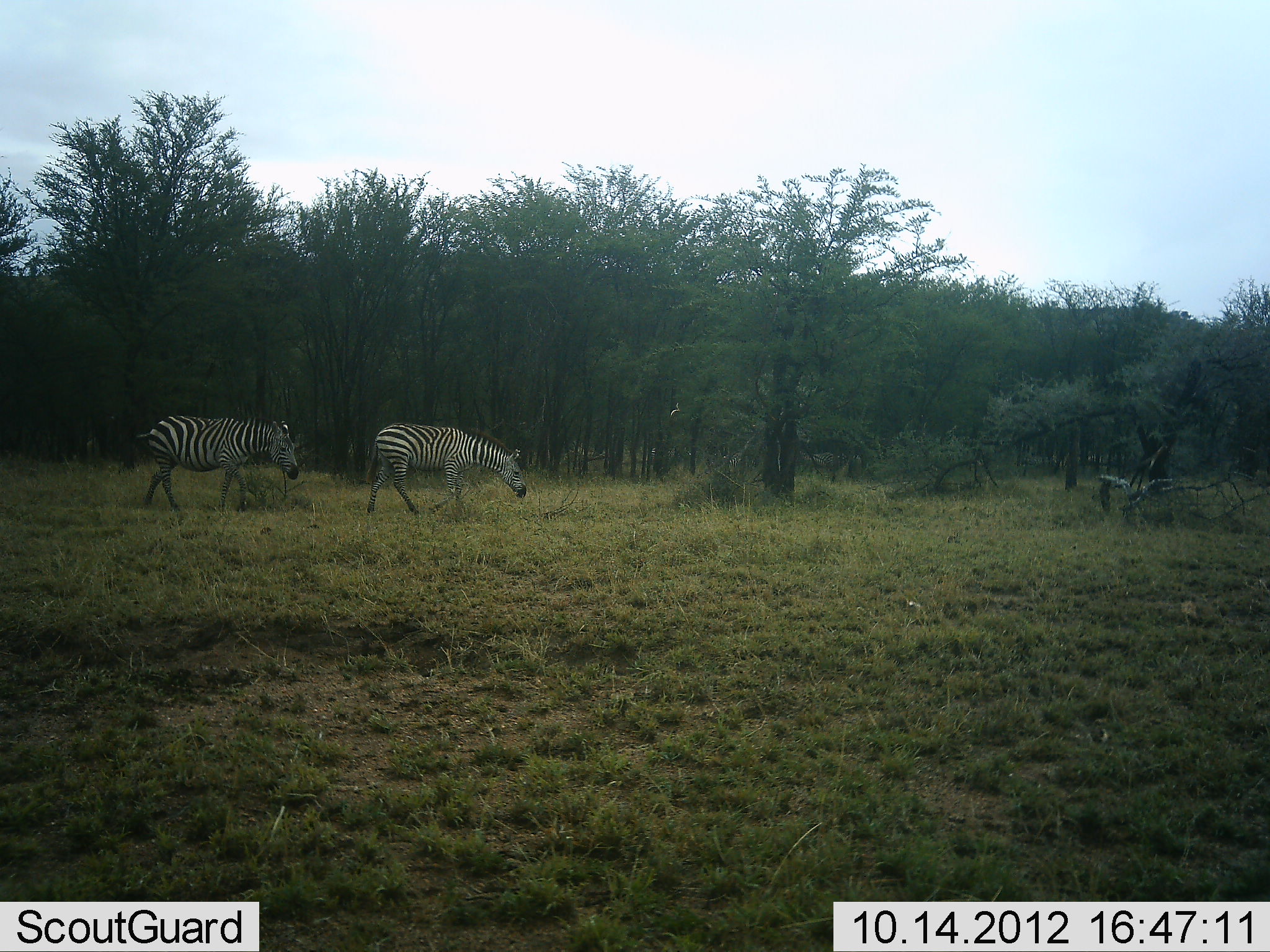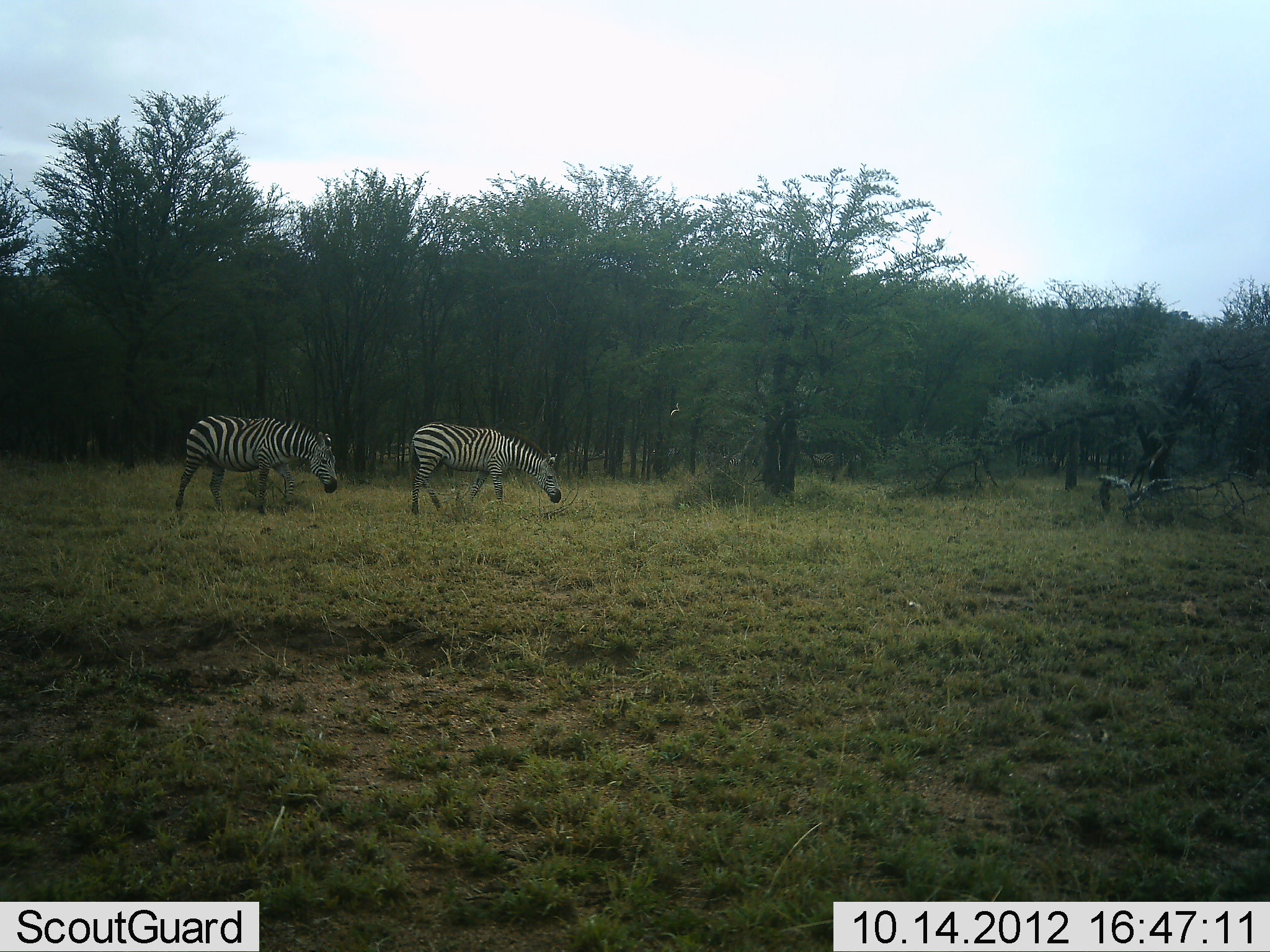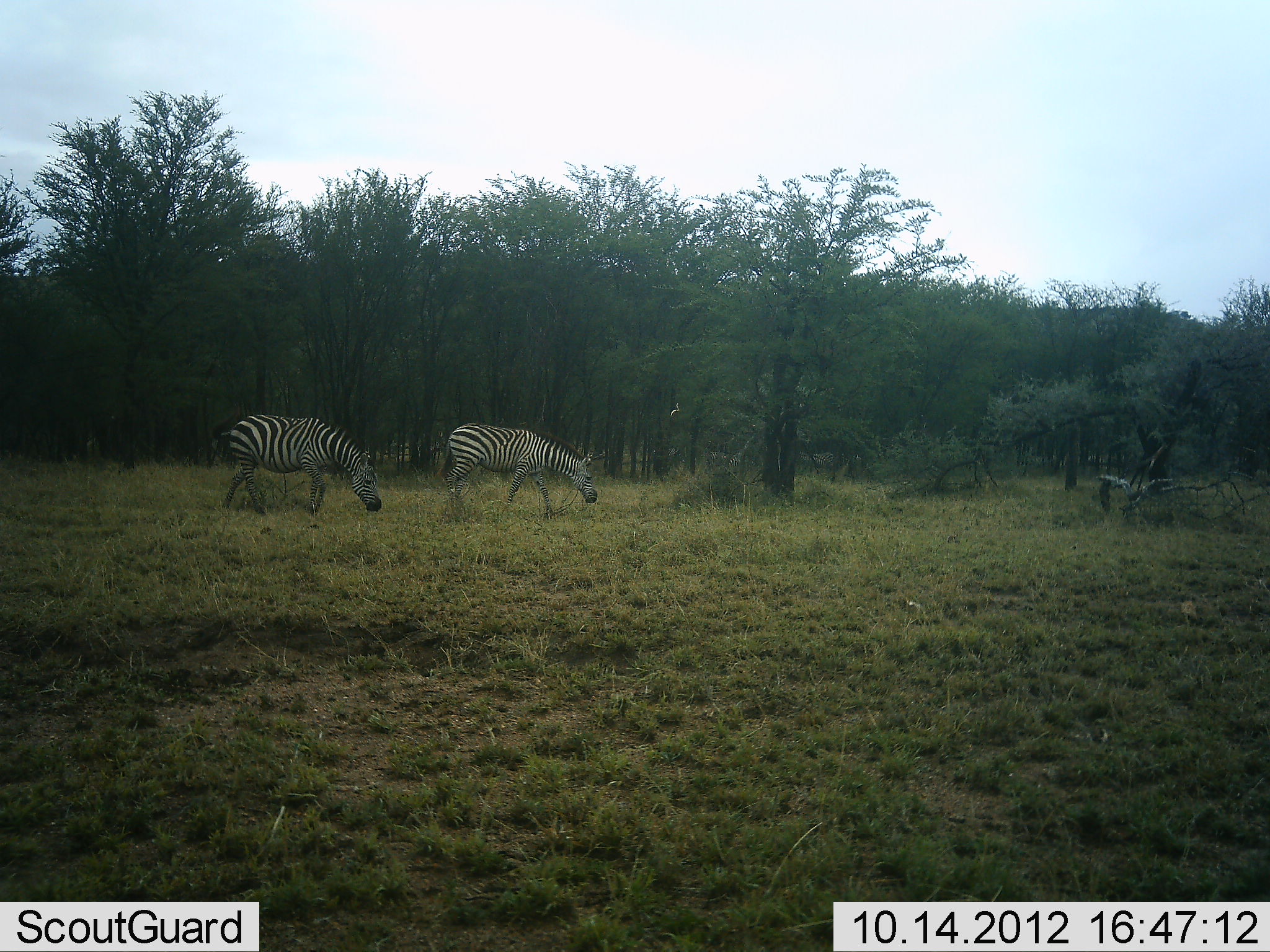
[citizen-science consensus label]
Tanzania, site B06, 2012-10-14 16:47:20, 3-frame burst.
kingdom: Animalia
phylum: Chordata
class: Mammalia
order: Perissodactyla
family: Equidae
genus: Equus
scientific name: Equus quagga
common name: plains zebra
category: zebra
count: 2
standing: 0%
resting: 0%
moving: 100%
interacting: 0%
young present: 0%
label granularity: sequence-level